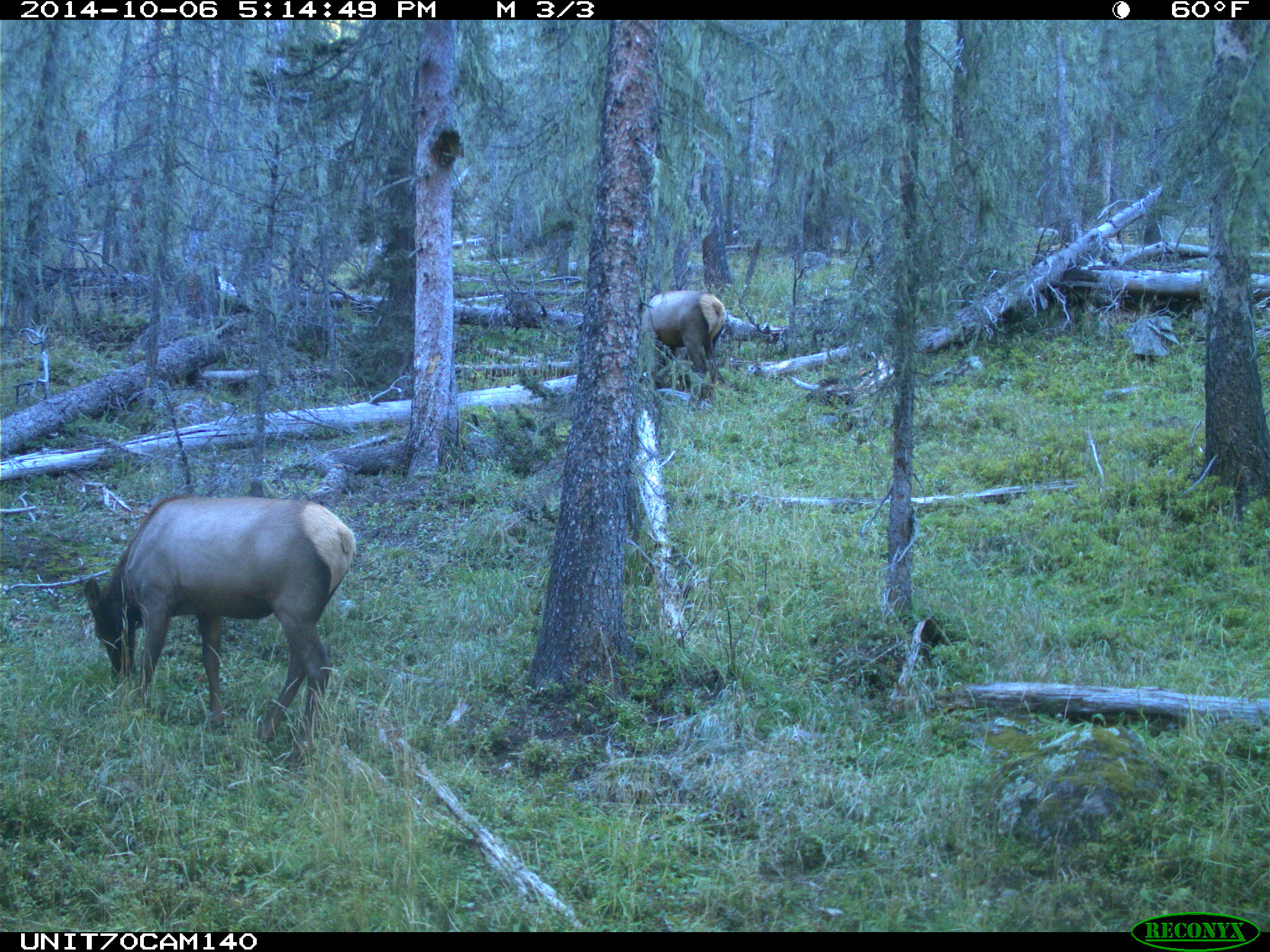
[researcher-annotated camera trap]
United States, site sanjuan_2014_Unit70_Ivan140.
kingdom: Animalia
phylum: Chordata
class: Mammalia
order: Artiodactyla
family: Cervidae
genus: Cervus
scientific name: Cervus elaphus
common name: red deer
Cervus elaphus (red deer).